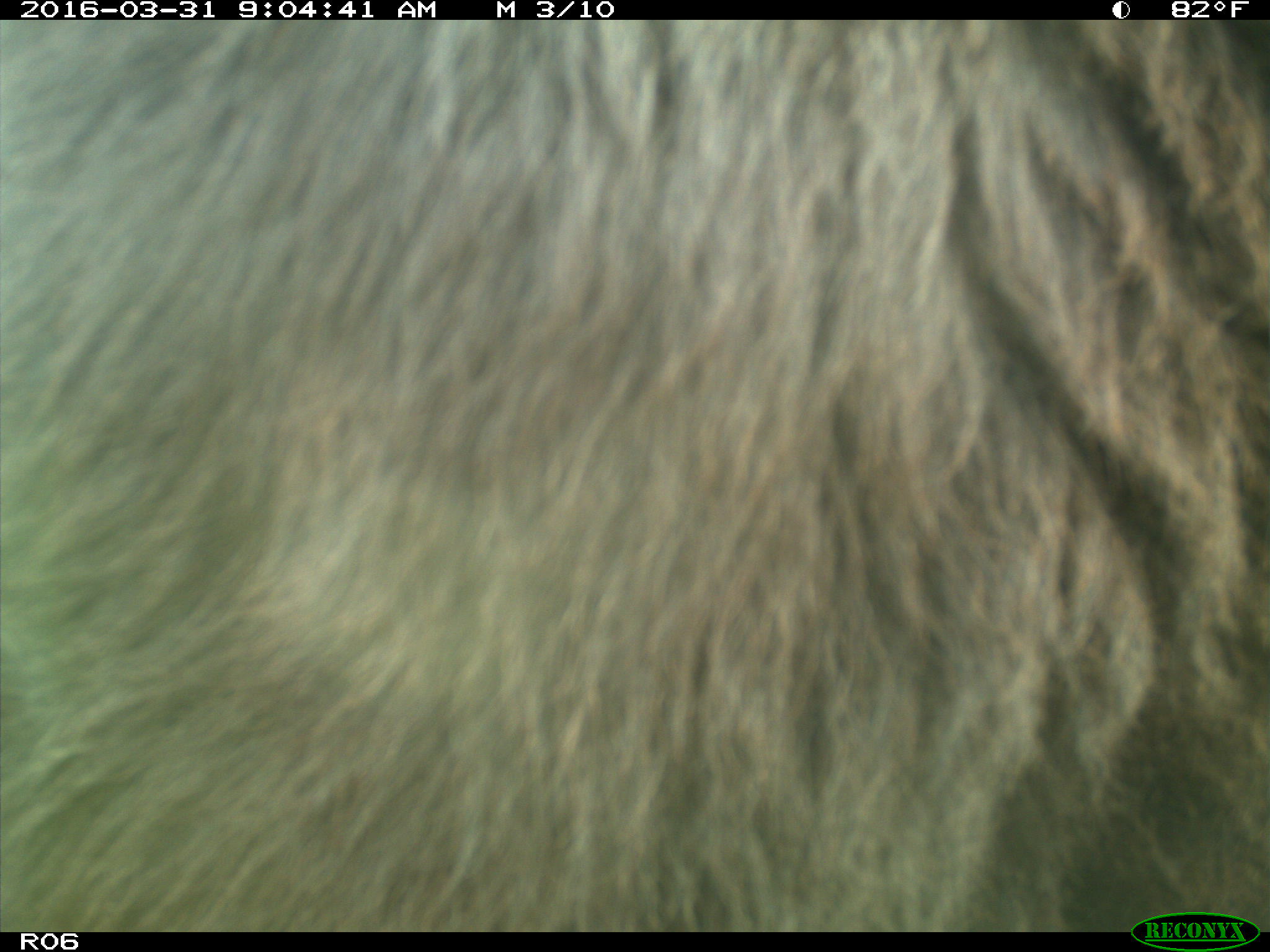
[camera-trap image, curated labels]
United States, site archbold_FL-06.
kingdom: Animalia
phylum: Chordata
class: Mammalia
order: Artiodactyla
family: Bovidae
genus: Bos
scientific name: Bos taurus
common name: domestic cow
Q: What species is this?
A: Bos taurus (domestic cow).